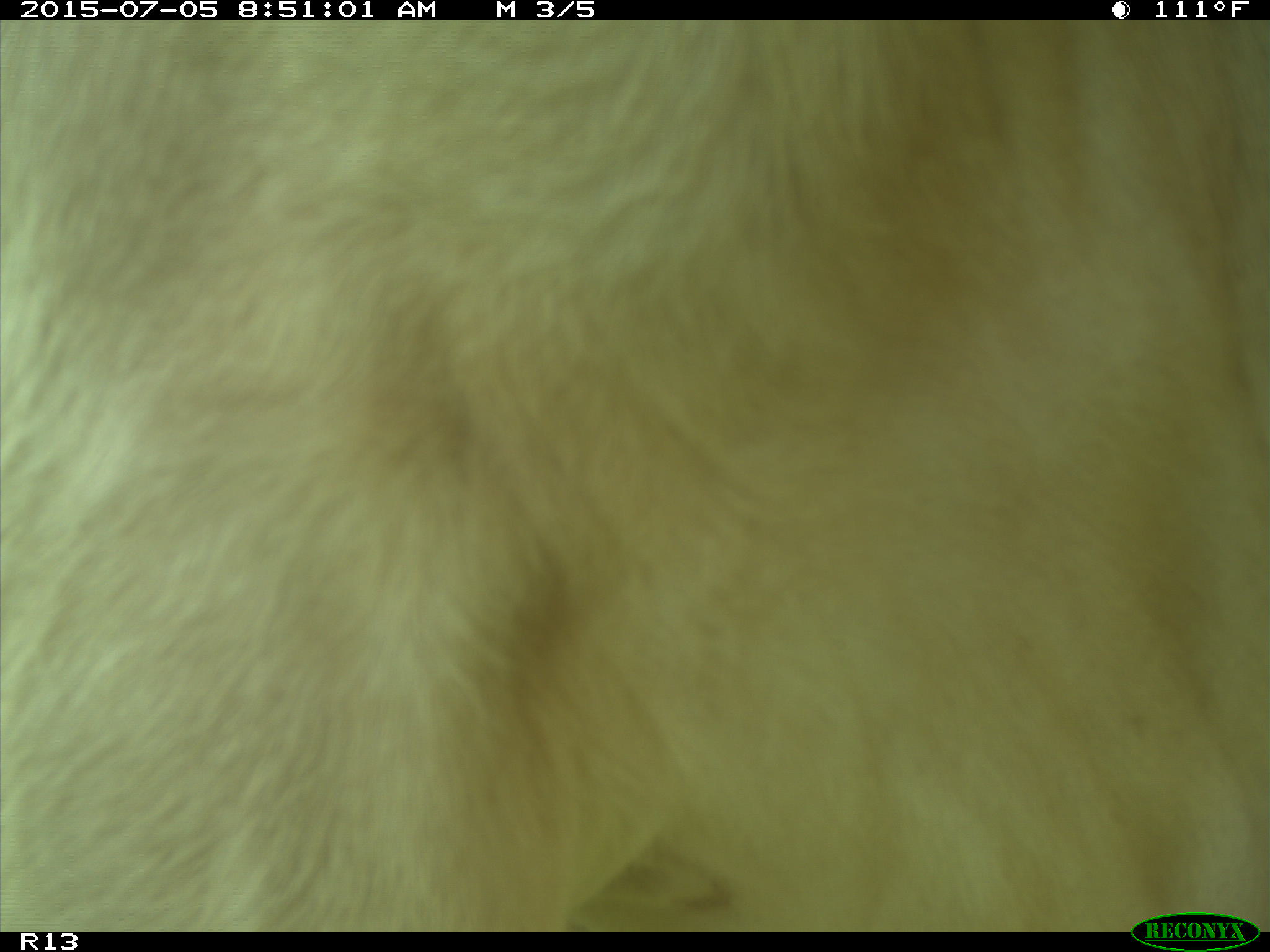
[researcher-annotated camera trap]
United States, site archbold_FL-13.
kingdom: Animalia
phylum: Chordata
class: Mammalia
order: Artiodactyla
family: Bovidae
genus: Bos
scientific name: Bos taurus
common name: domestic cow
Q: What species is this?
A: Bos taurus (domestic cow).